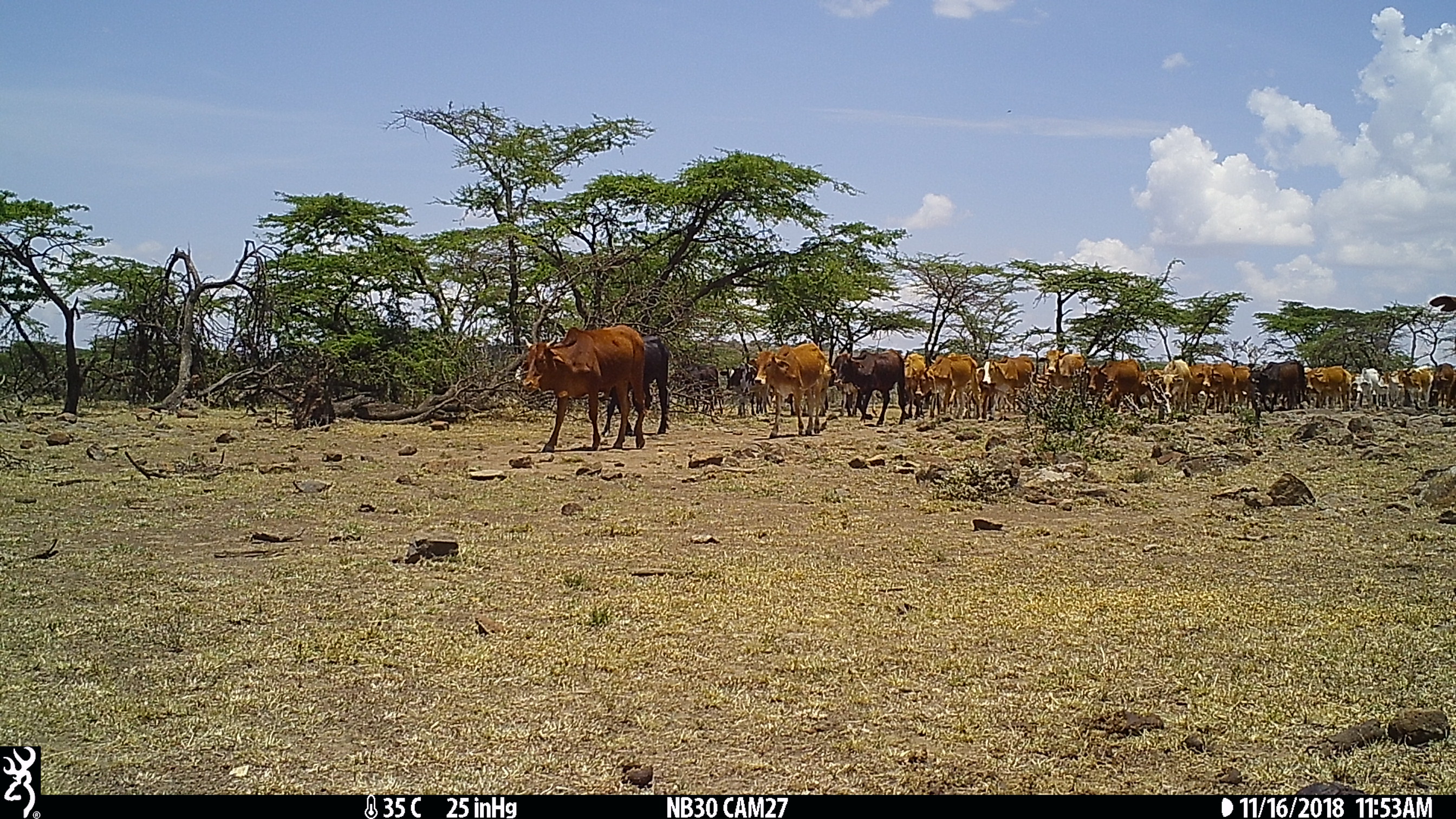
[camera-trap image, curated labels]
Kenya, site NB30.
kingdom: Animalia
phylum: Chordata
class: Mammalia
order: Artiodactyla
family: Bovidae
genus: Bos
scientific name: Bos taurus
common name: cattle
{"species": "cattle (Bos taurus)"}